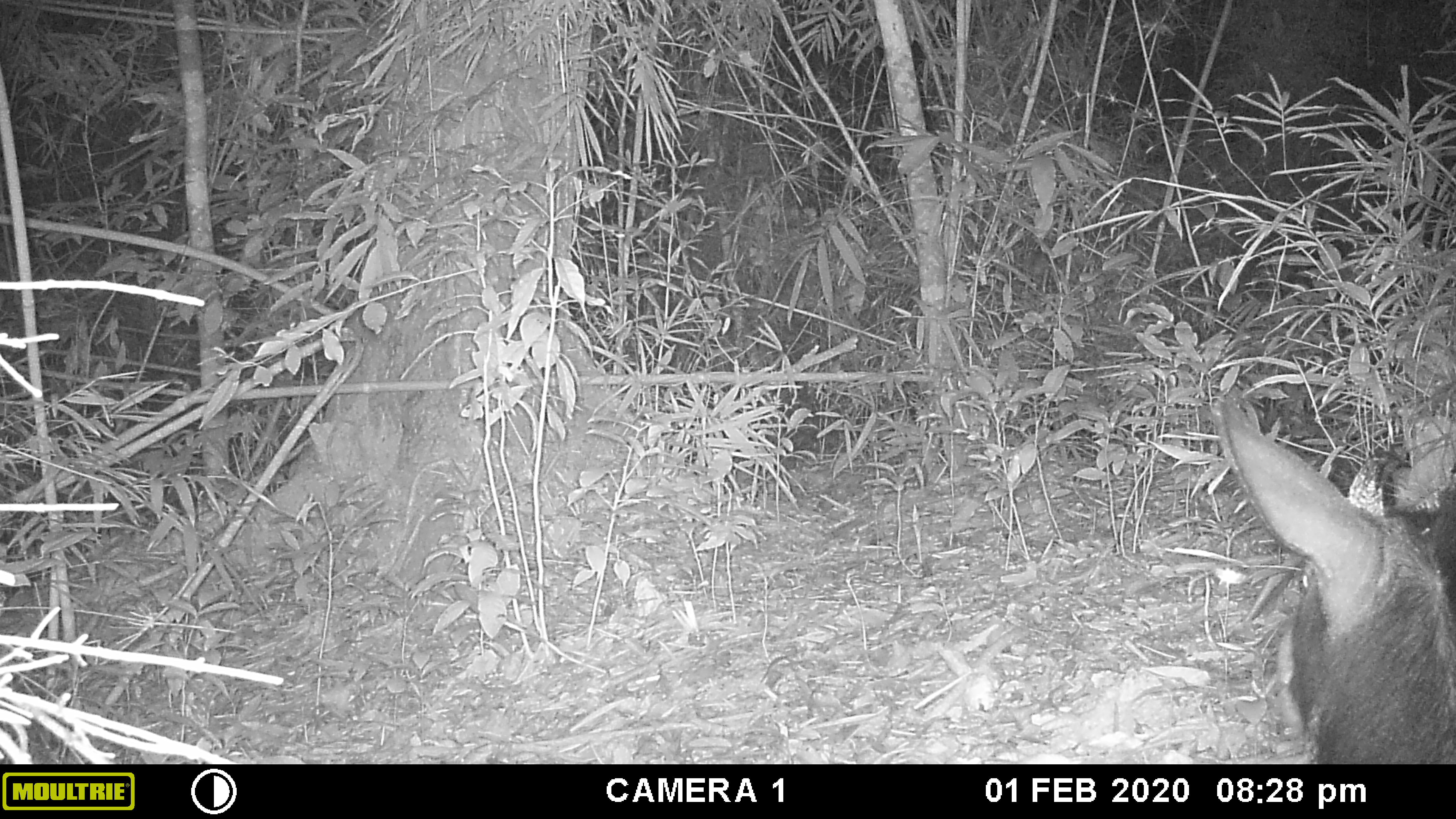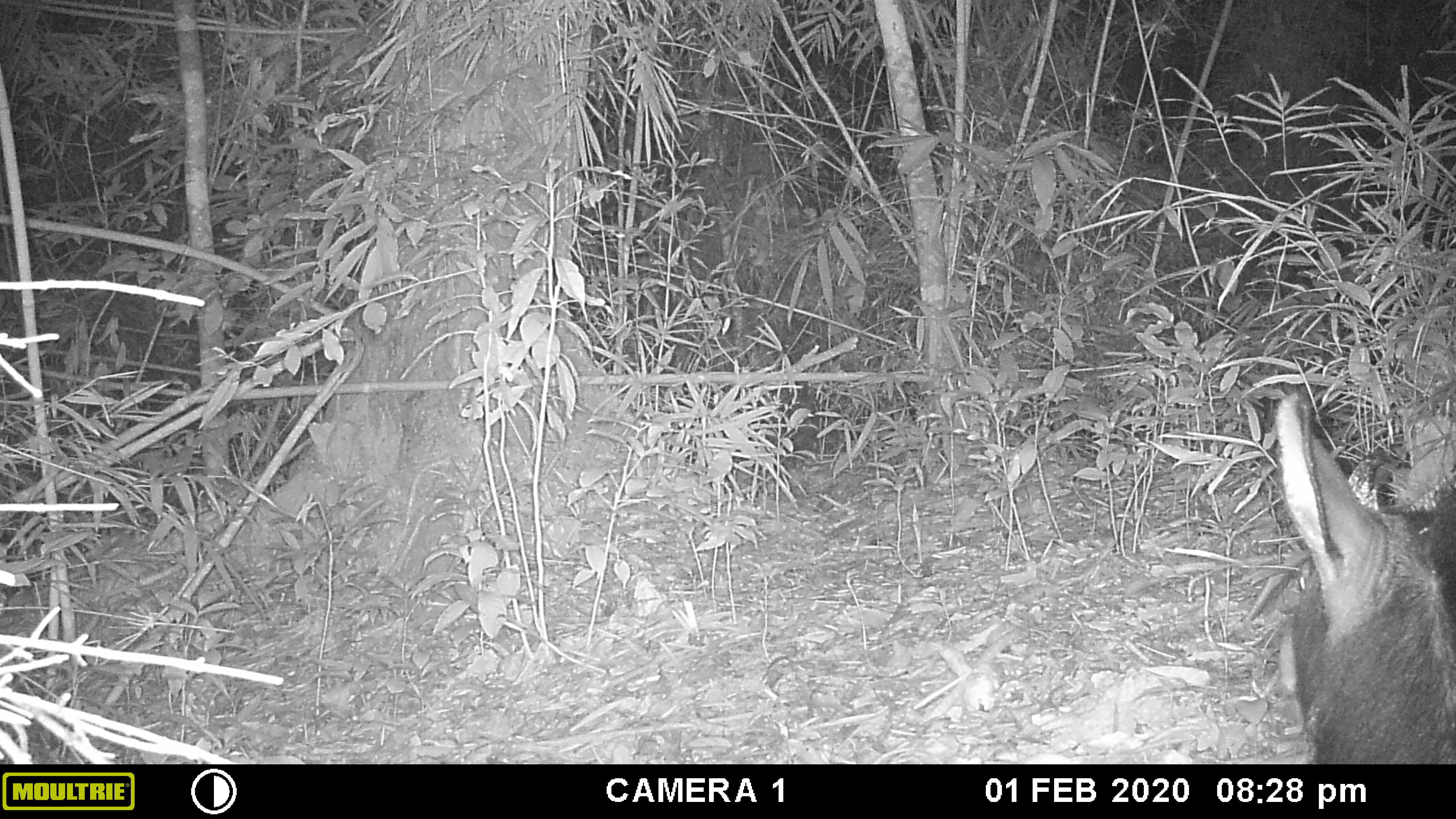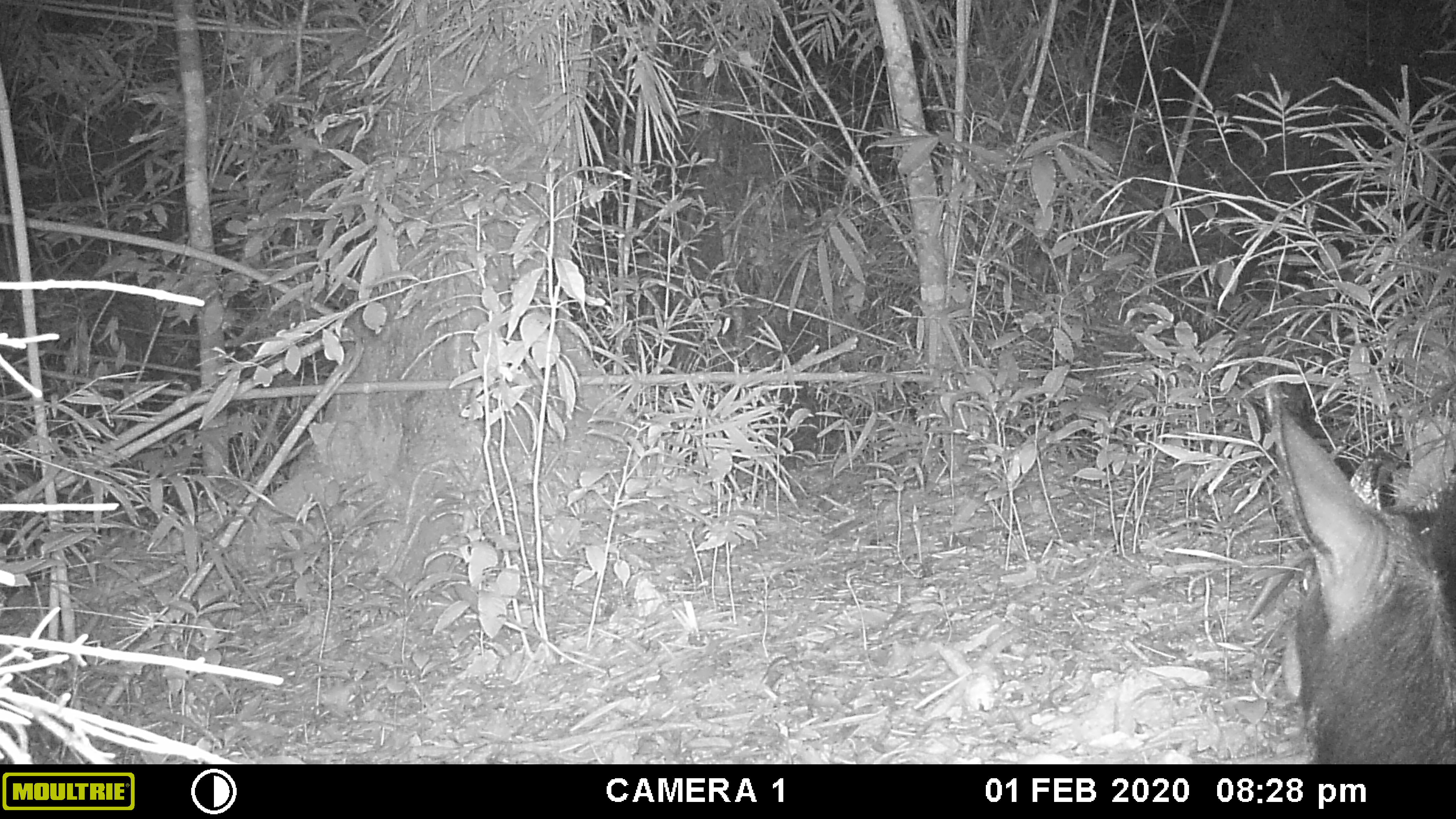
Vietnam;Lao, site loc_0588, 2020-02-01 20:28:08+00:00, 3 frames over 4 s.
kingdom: Animalia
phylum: Chordata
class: Mammalia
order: Artiodactyla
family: Bovidae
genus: Capricornis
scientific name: Capricornis sumatraensis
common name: chinese serow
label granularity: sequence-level